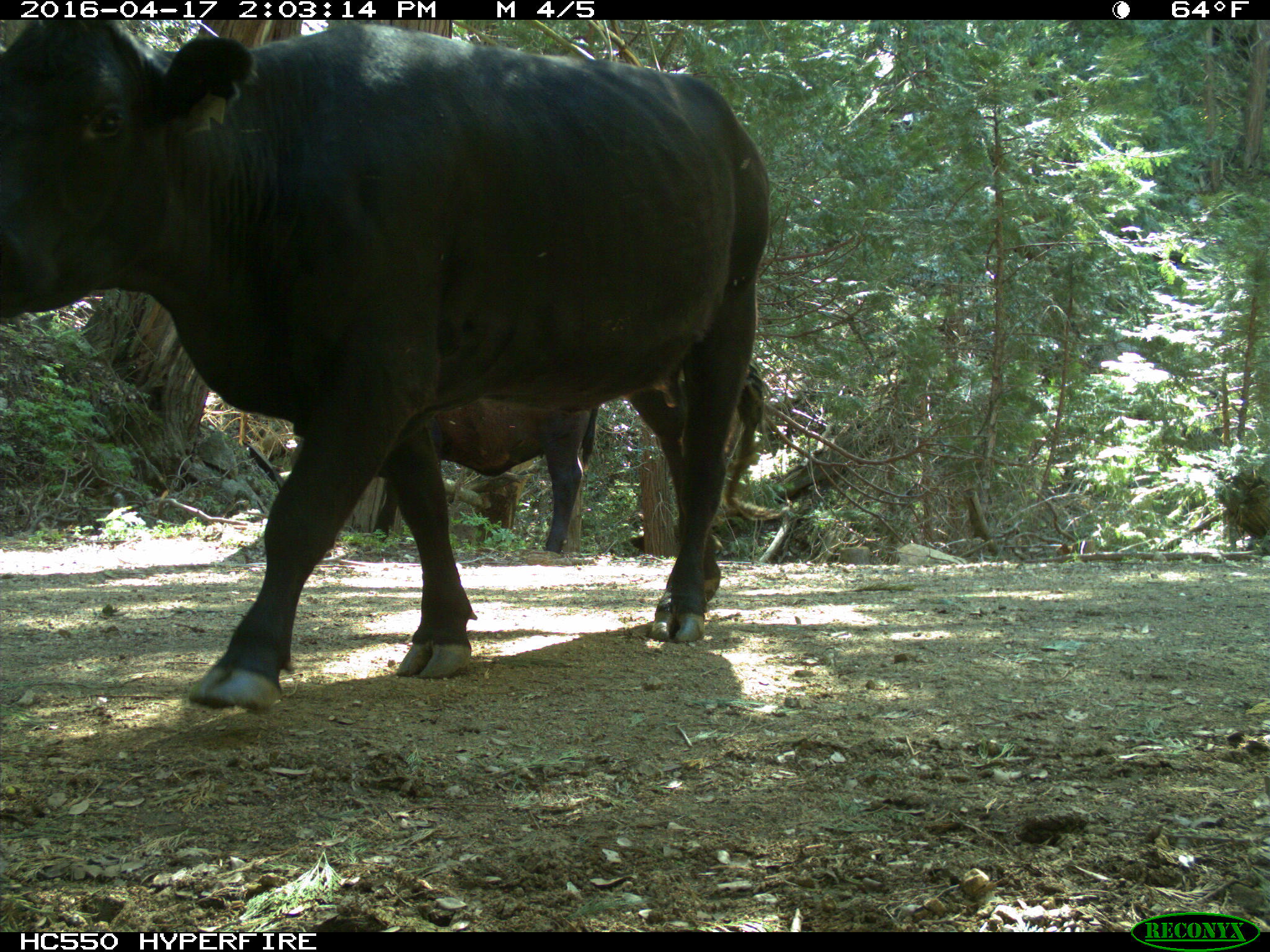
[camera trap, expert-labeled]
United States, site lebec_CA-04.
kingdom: Animalia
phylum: Chordata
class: Mammalia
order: Artiodactyla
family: Bovidae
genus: Bos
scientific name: Bos taurus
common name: domestic cow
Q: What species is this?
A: Bos taurus (domestic cow).